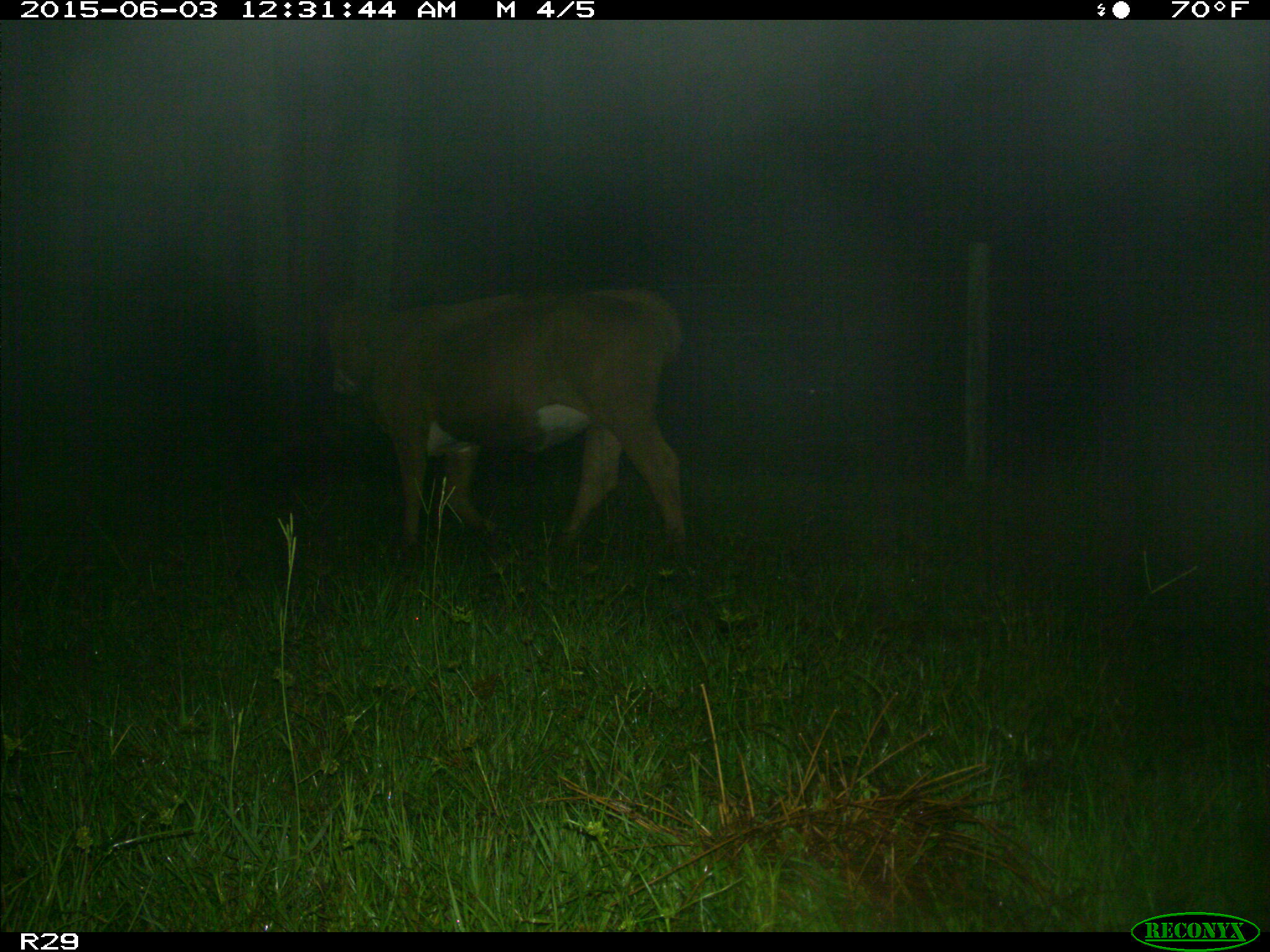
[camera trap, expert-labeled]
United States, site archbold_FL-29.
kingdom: Animalia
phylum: Chordata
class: Mammalia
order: Artiodactyla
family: Bovidae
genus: Bos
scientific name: Bos taurus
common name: domestic cow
Bos taurus (domestic cow).